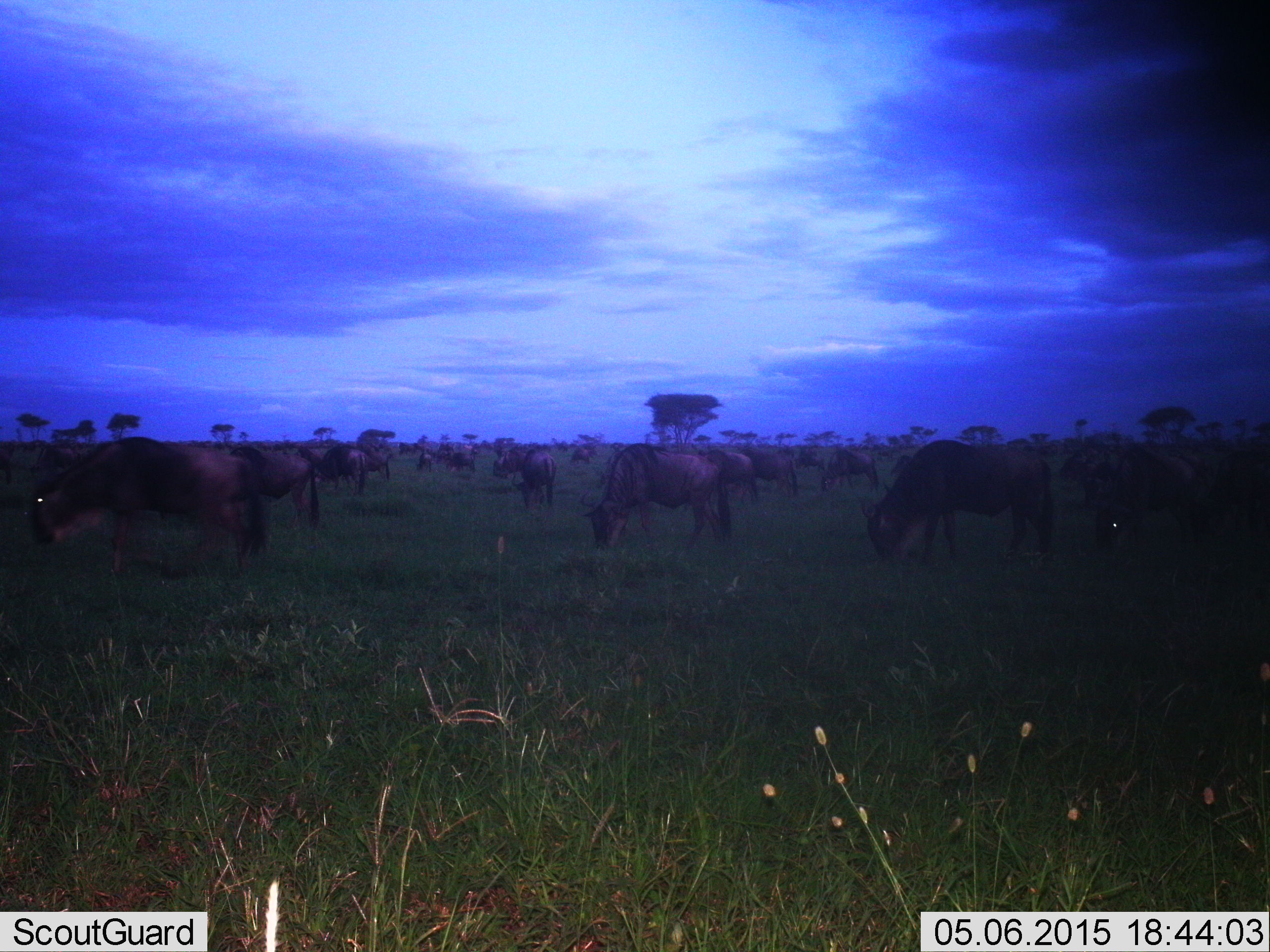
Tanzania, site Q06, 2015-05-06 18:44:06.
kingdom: Animalia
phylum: Chordata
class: Mammalia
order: Artiodactyla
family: Bovidae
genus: Connochaetes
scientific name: Connochaetes taurinus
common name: blue wildebeest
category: wildebeest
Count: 11-50.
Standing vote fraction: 44%.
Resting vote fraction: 0%.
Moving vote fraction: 22%.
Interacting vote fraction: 0%.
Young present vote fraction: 0%.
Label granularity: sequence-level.